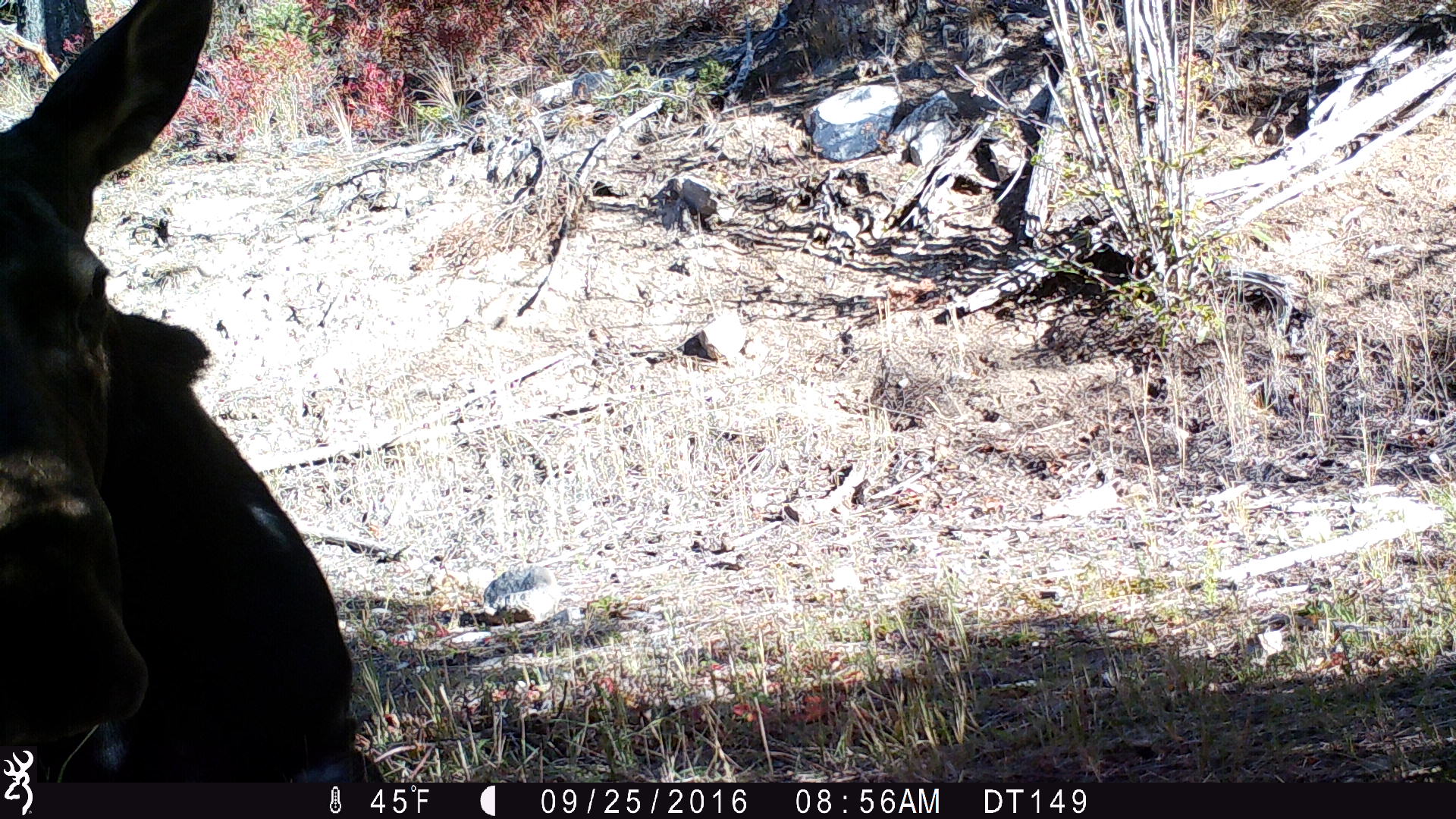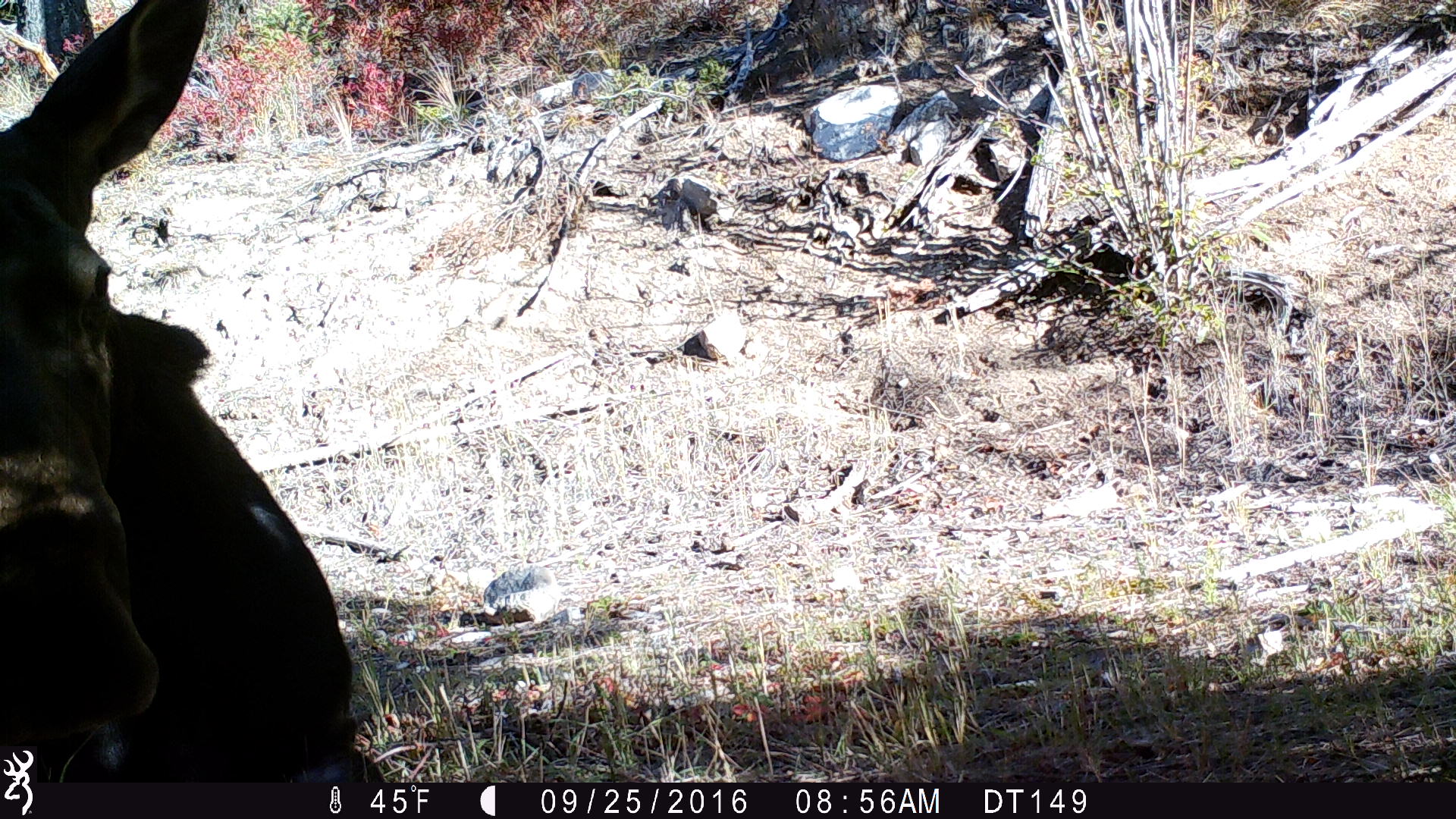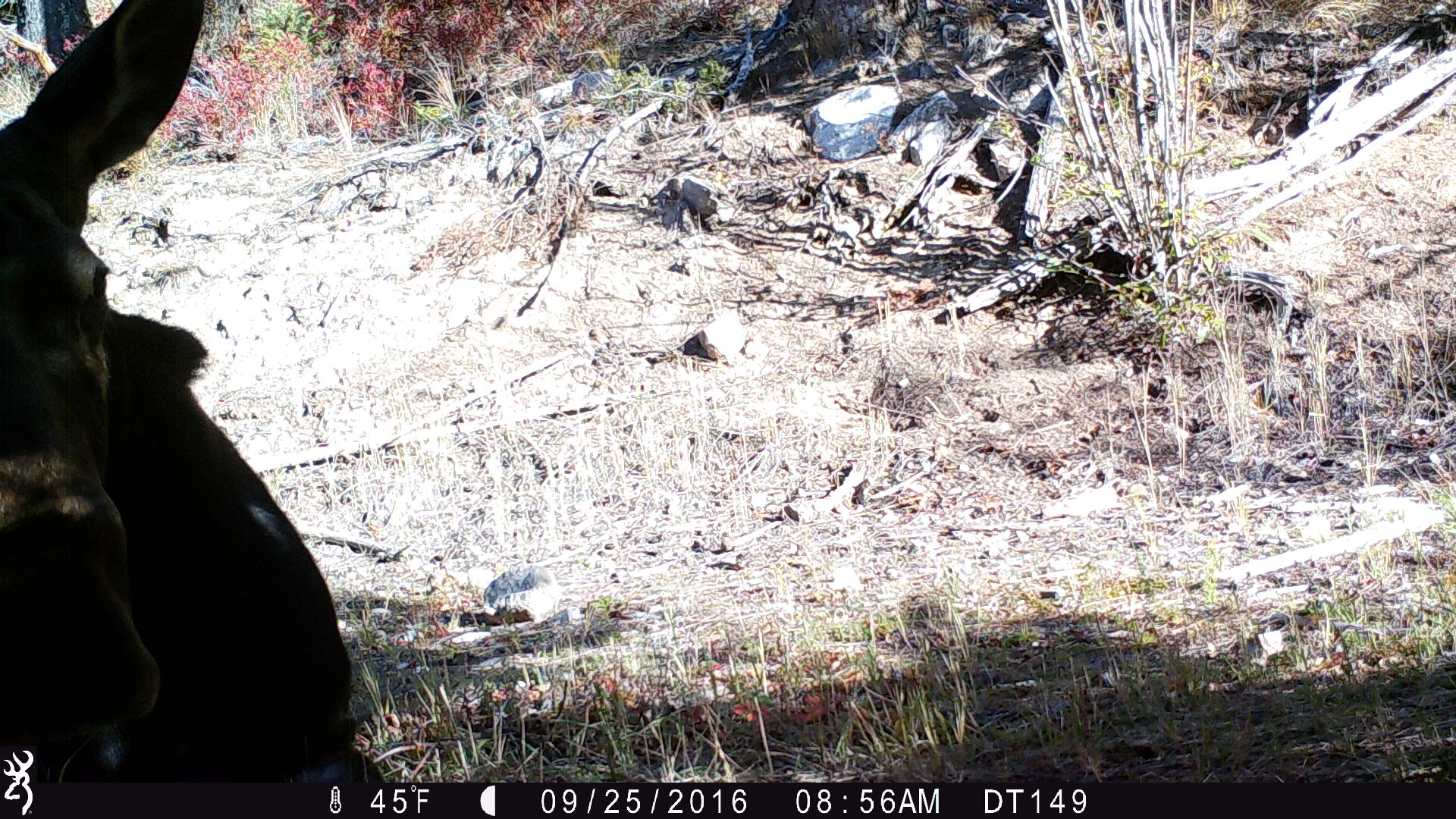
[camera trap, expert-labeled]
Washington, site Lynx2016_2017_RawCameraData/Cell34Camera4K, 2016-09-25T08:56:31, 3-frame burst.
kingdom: Animalia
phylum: Chordata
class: Mammalia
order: Artiodactyla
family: Cervidae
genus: Alces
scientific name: Alces alces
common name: moose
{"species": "Alces alces (moose)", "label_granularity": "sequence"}